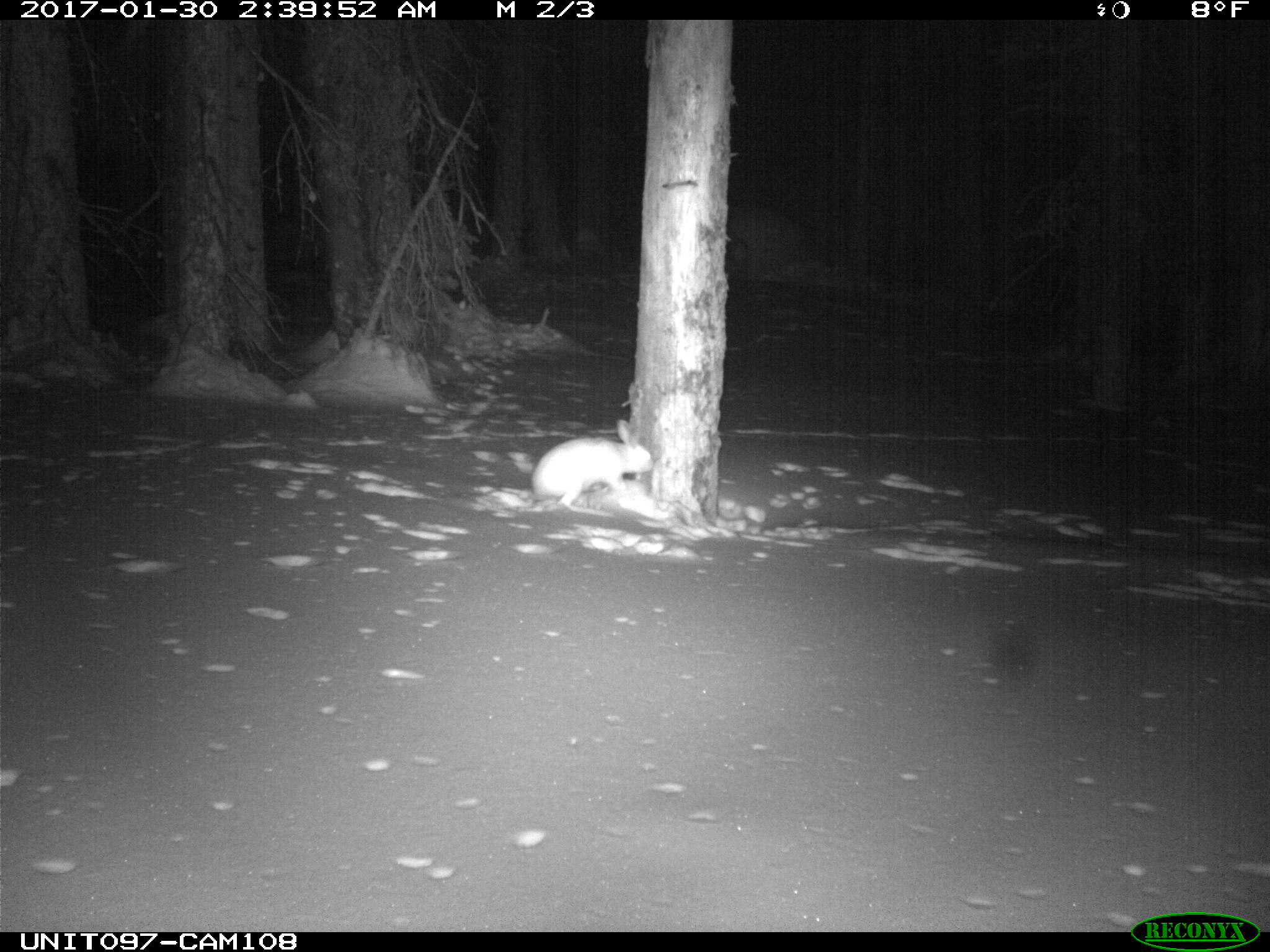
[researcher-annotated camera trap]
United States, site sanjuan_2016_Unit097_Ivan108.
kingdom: Animalia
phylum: Chordata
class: Mammalia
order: Lagomorpha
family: Leporidae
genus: Lepus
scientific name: Lepus americanus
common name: snowshoe hare